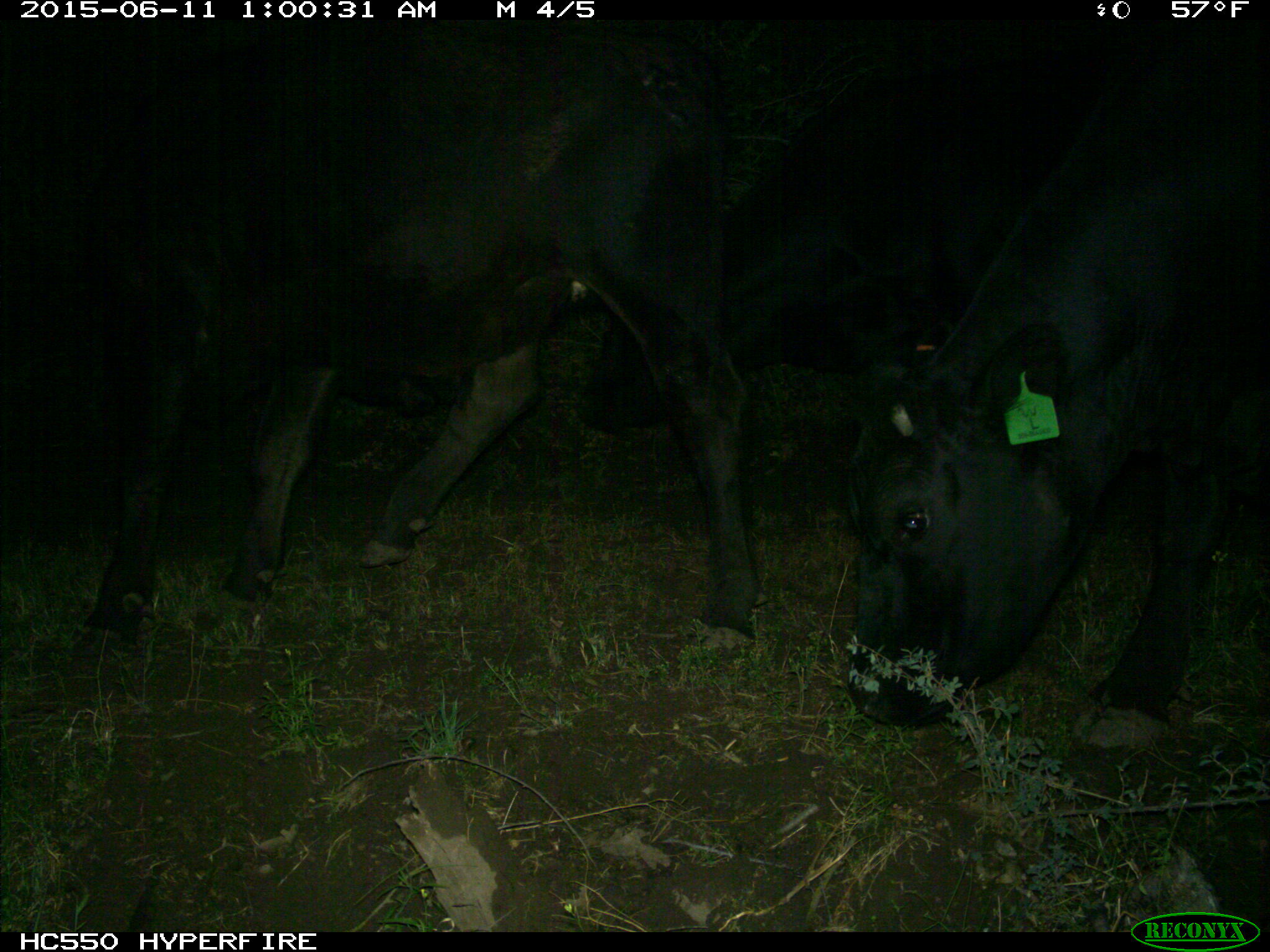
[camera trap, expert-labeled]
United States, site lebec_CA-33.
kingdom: Animalia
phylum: Chordata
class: Mammalia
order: Artiodactyla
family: Bovidae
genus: Bos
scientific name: Bos taurus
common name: domestic cow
Bos taurus (domestic cow).